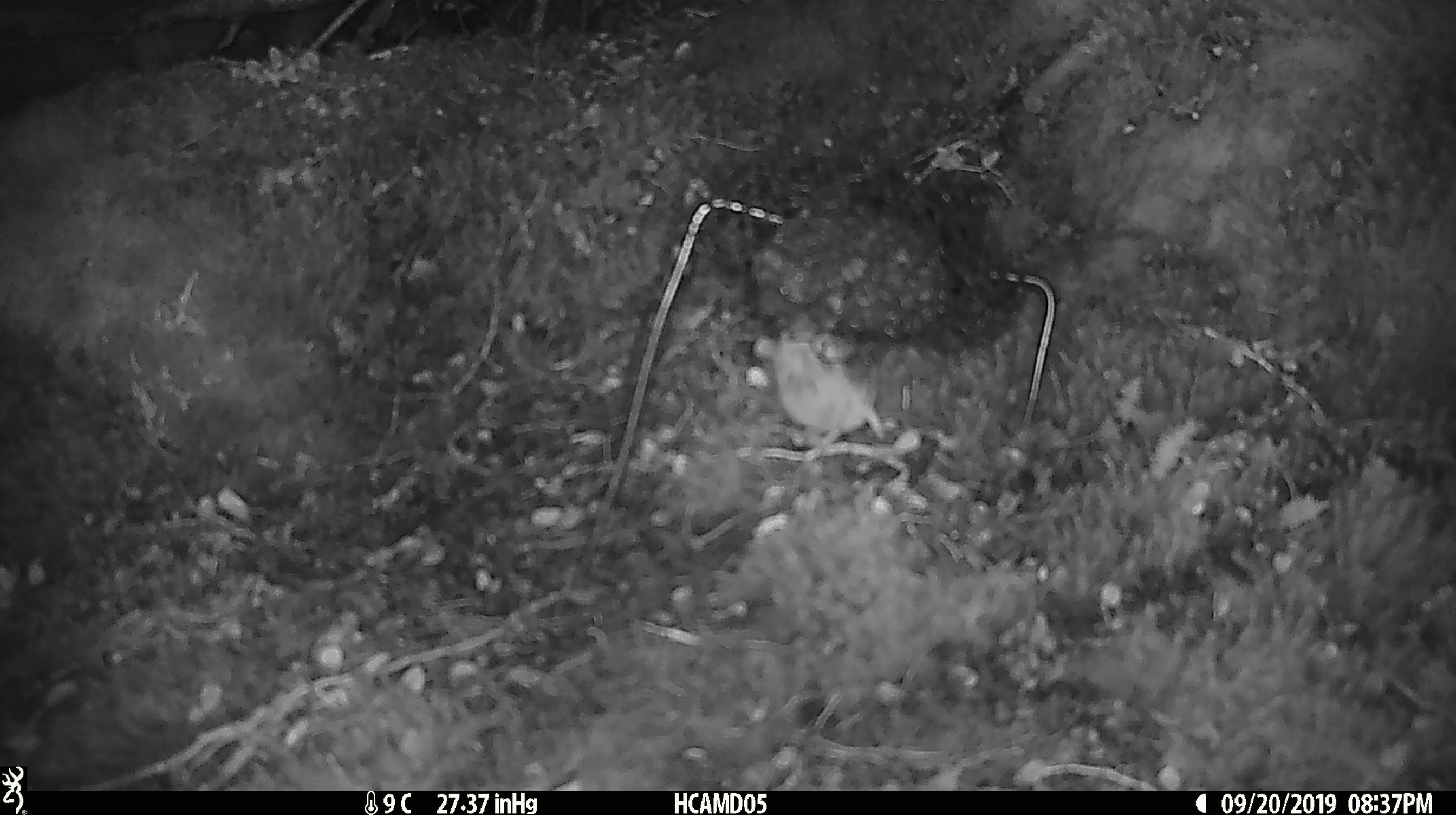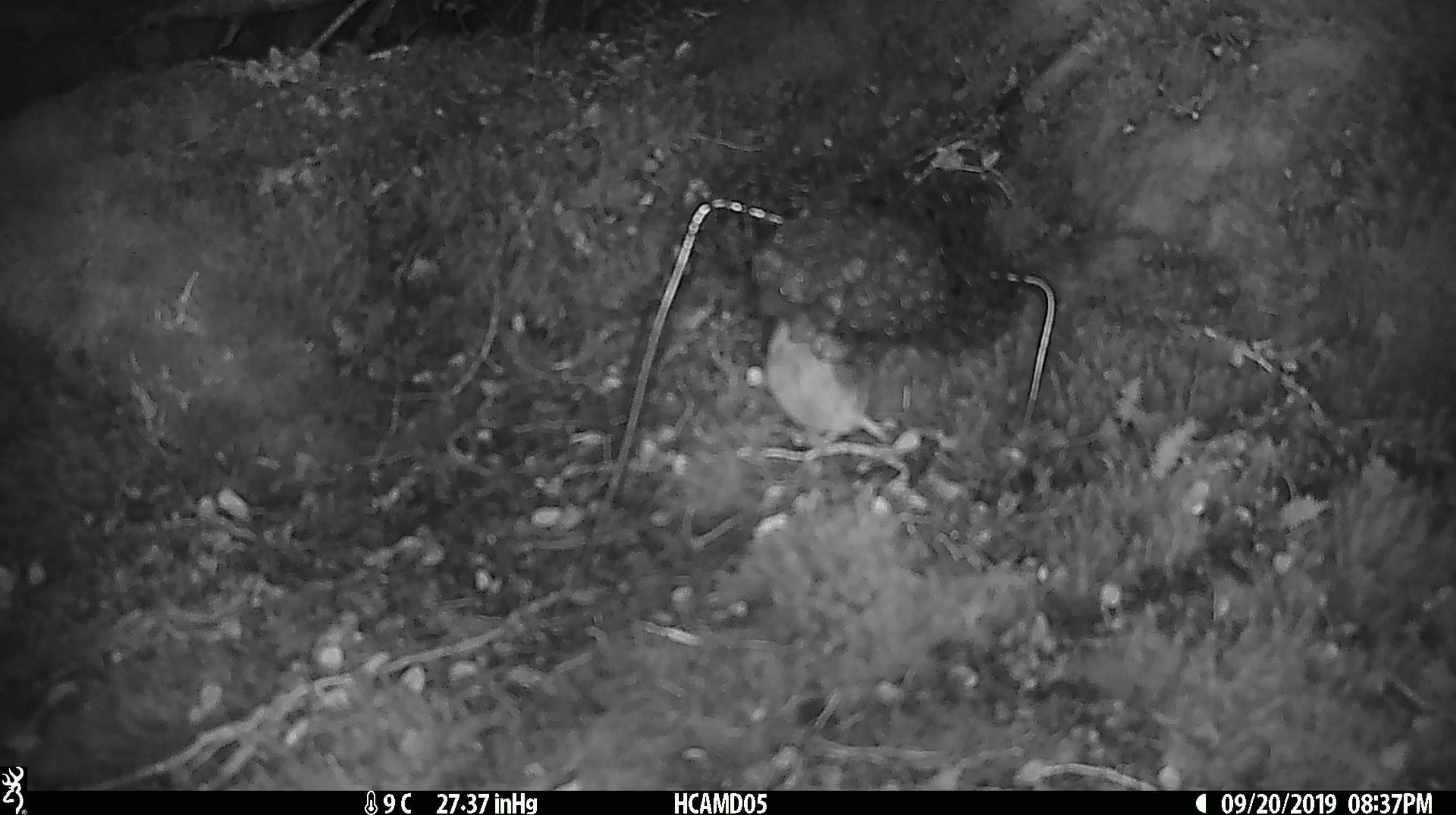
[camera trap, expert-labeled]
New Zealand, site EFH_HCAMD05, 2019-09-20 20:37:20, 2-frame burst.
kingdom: Animalia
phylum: Chordata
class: Mammalia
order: Rodentia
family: Muridae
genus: Mus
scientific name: Mus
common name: mouse